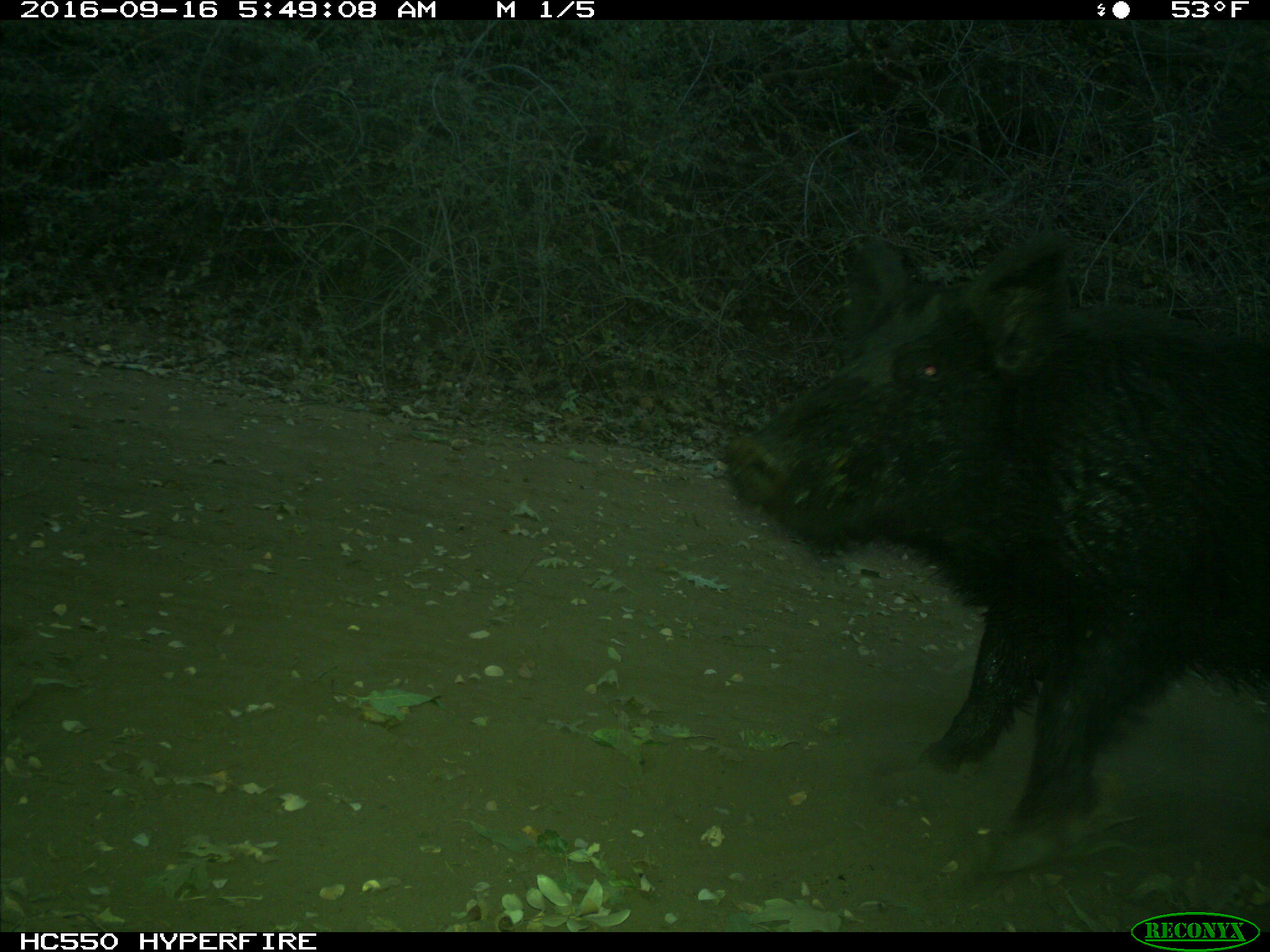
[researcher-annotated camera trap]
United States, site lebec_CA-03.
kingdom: Animalia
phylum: Chordata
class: Mammalia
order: Artiodactyla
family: Suidae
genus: Sus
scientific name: Sus scrofa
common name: wild boar